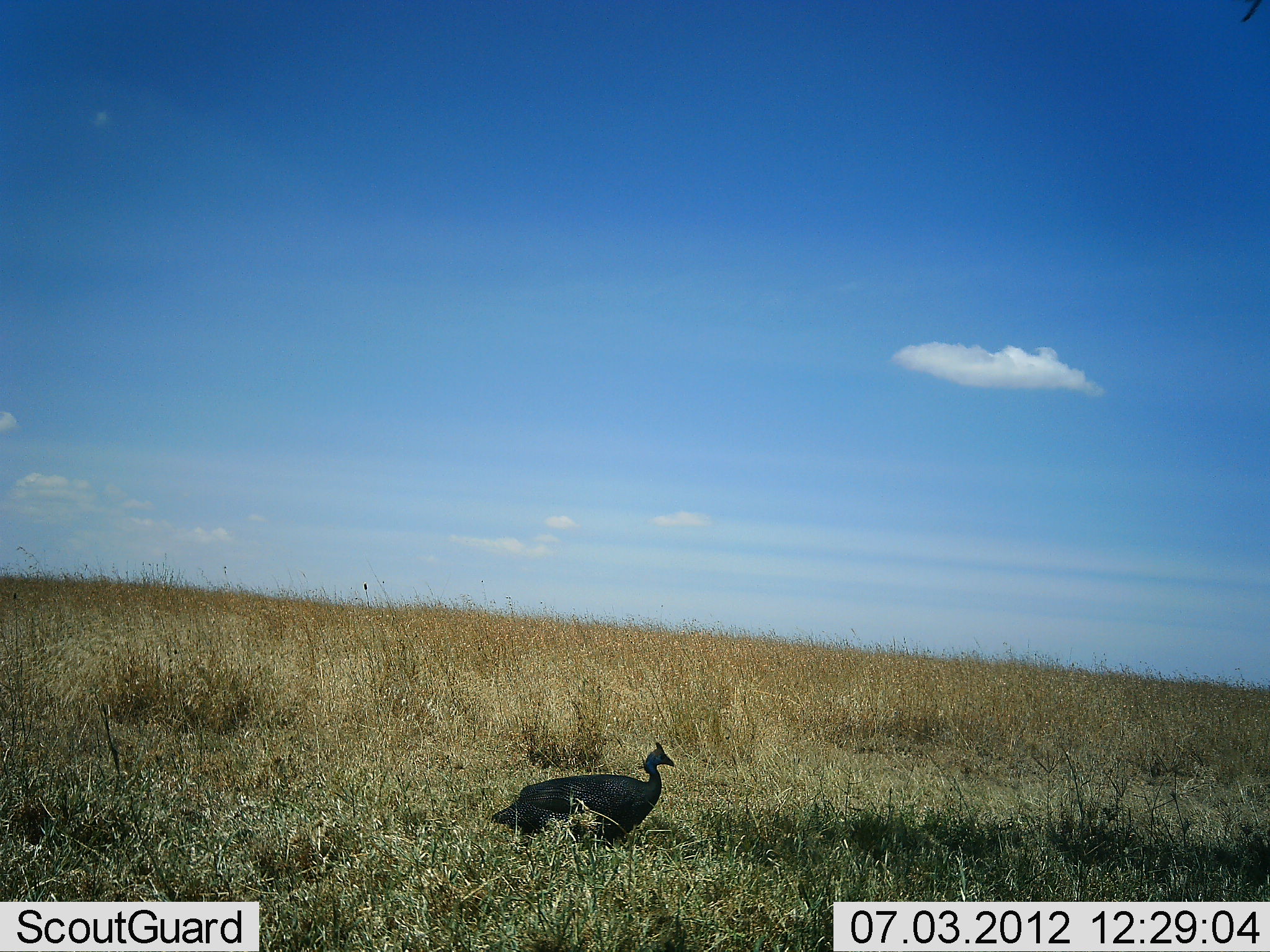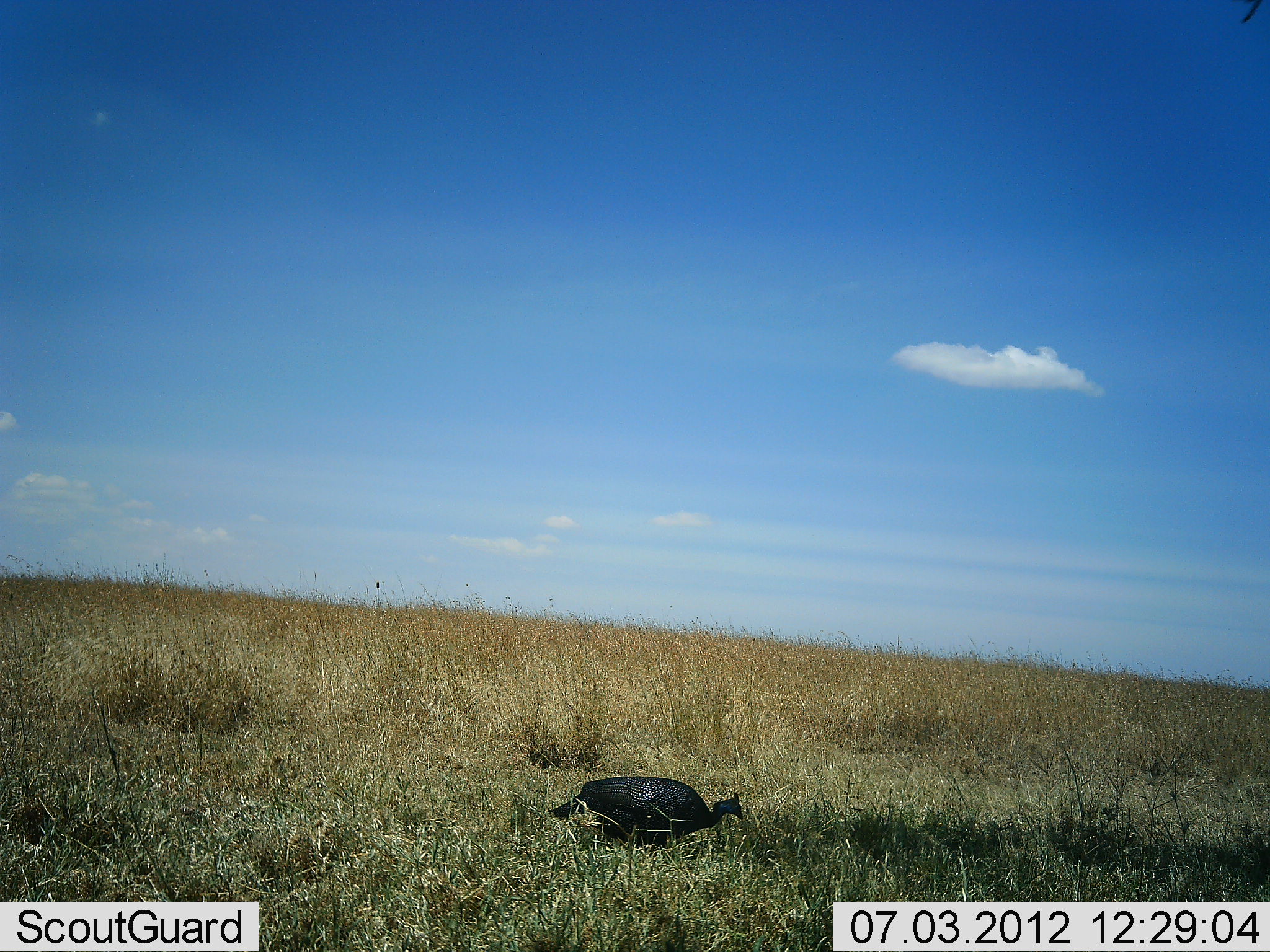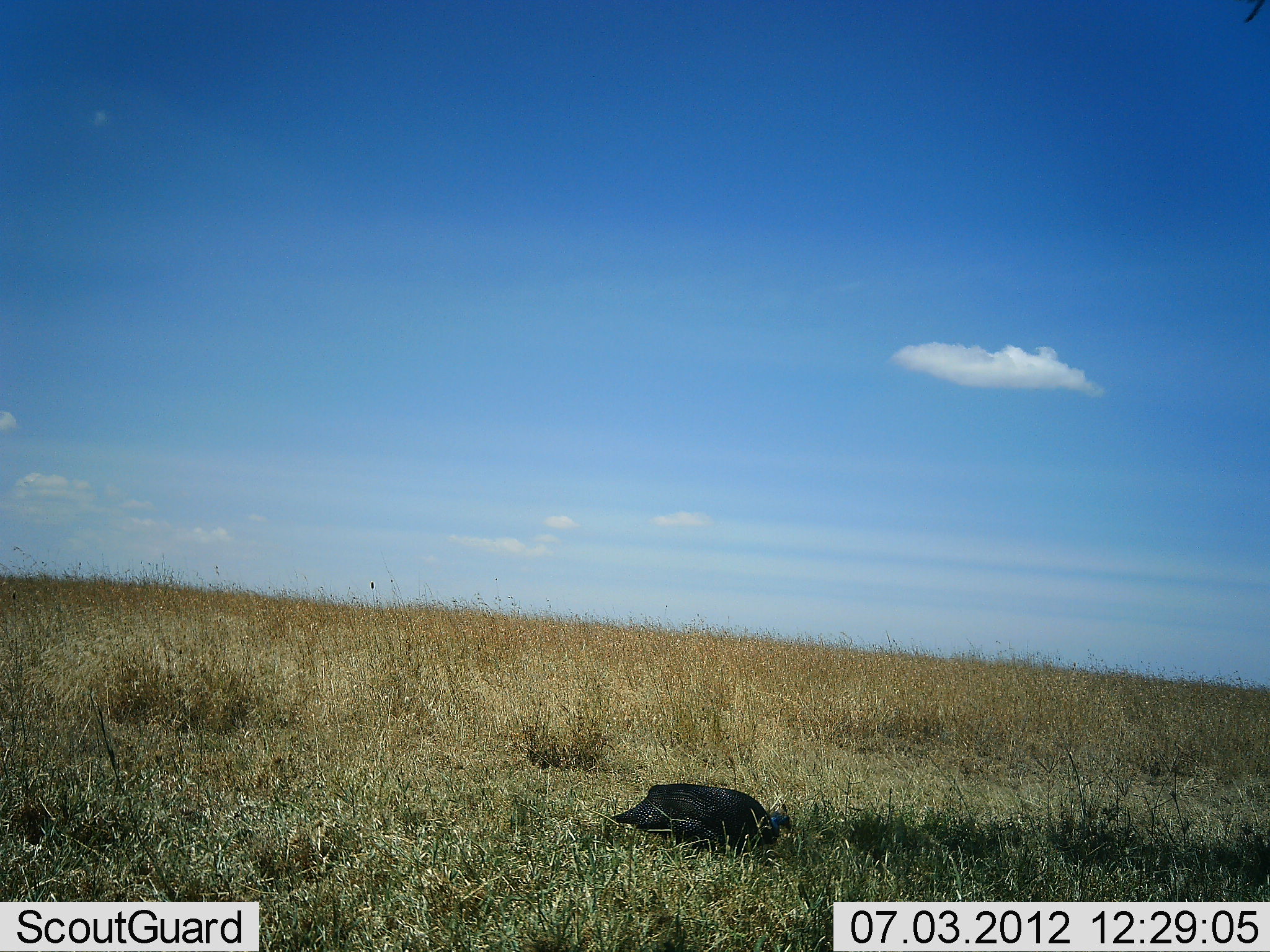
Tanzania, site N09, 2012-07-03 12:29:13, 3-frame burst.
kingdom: Animalia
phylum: Chordata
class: Aves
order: Galliformes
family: Numididae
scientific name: Numididae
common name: guinea fowl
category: guineafowl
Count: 1.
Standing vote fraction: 30%.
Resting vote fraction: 0%.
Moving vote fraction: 40%.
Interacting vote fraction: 0%.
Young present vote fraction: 0%.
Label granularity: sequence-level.